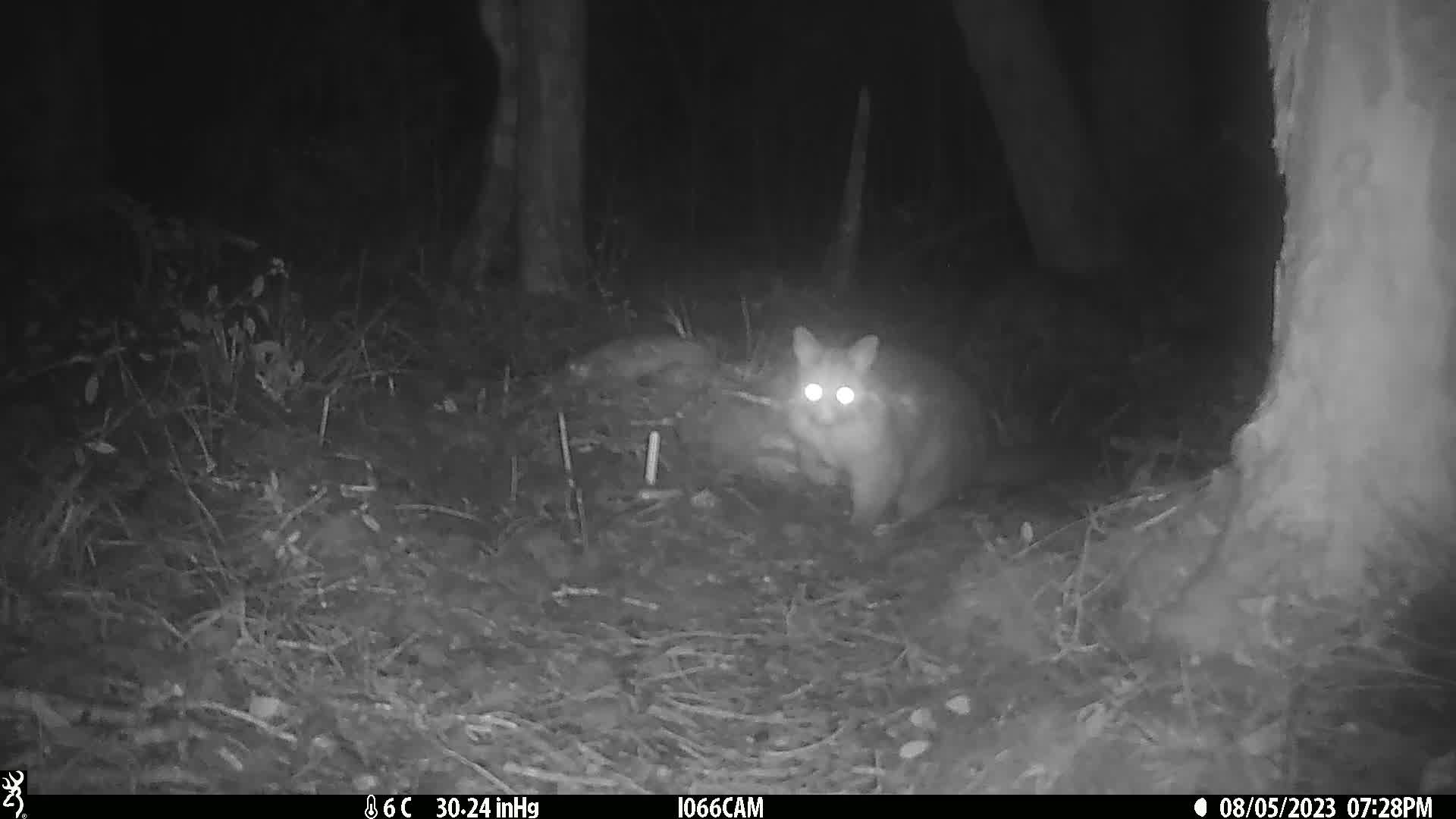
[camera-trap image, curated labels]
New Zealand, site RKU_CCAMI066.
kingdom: Animalia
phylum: Chordata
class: Mammalia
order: Diprotodontia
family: Phalangeridae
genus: Trichosurus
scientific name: Trichosurus vulpecula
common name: common brushtail possum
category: possum